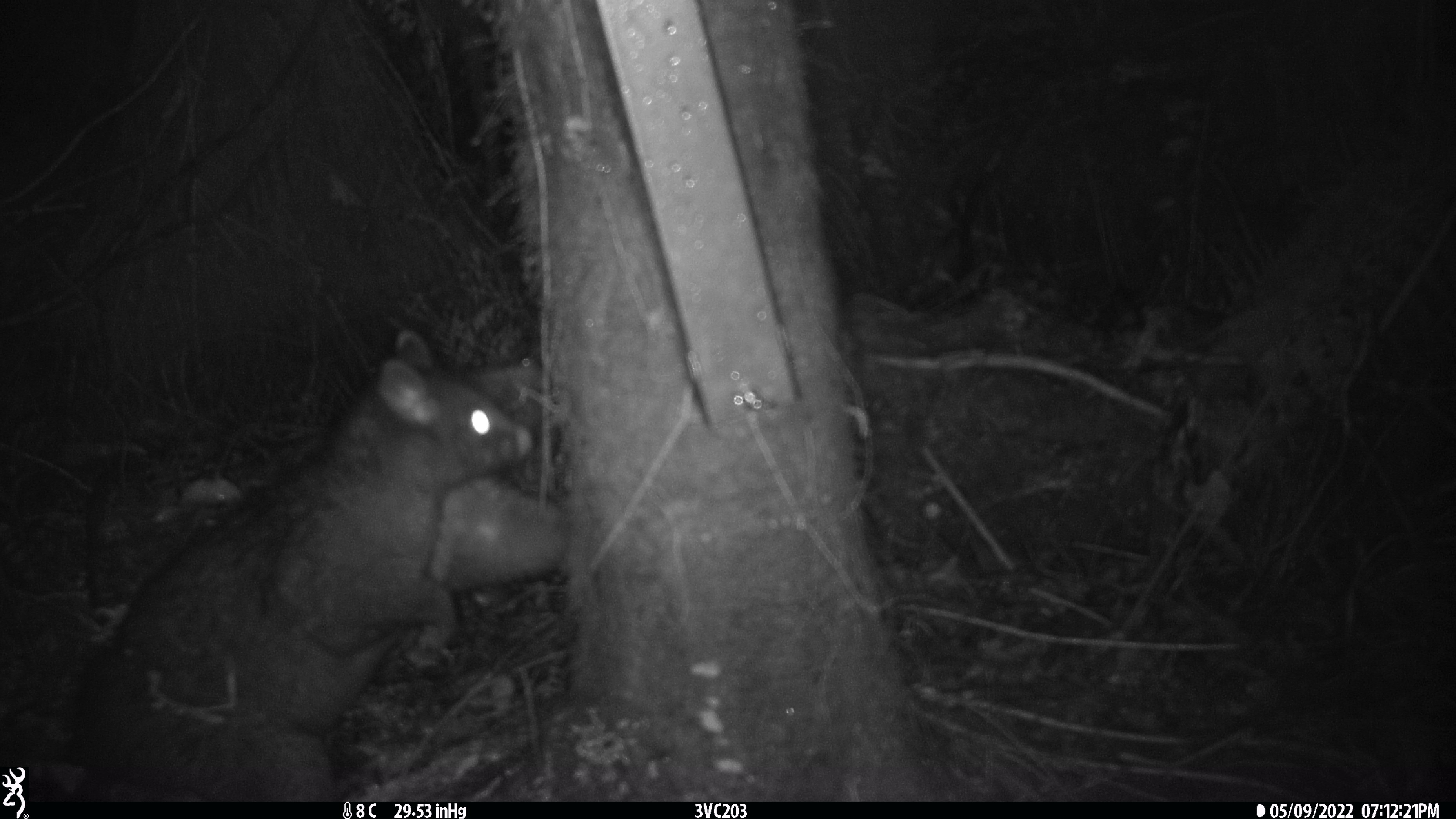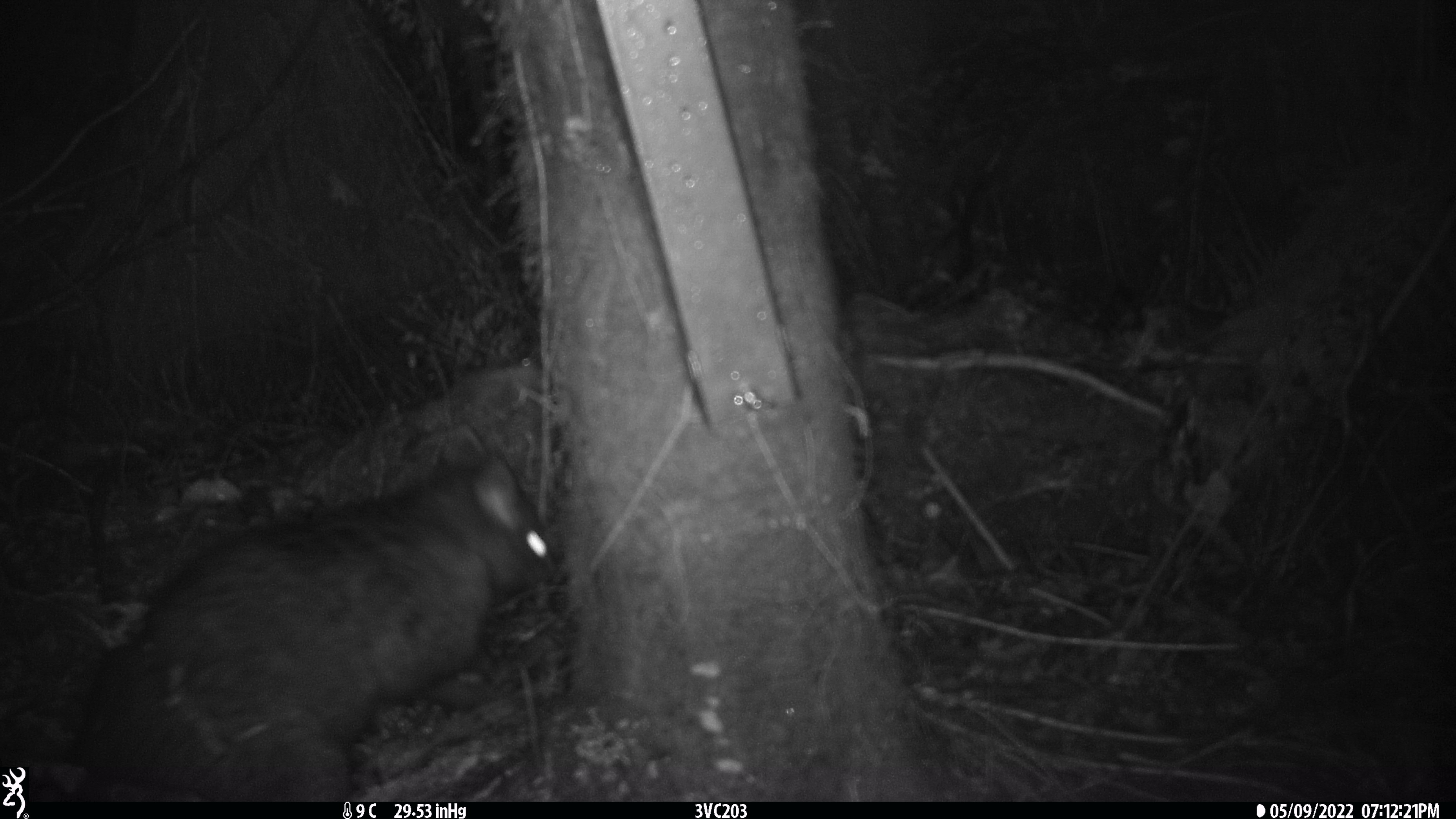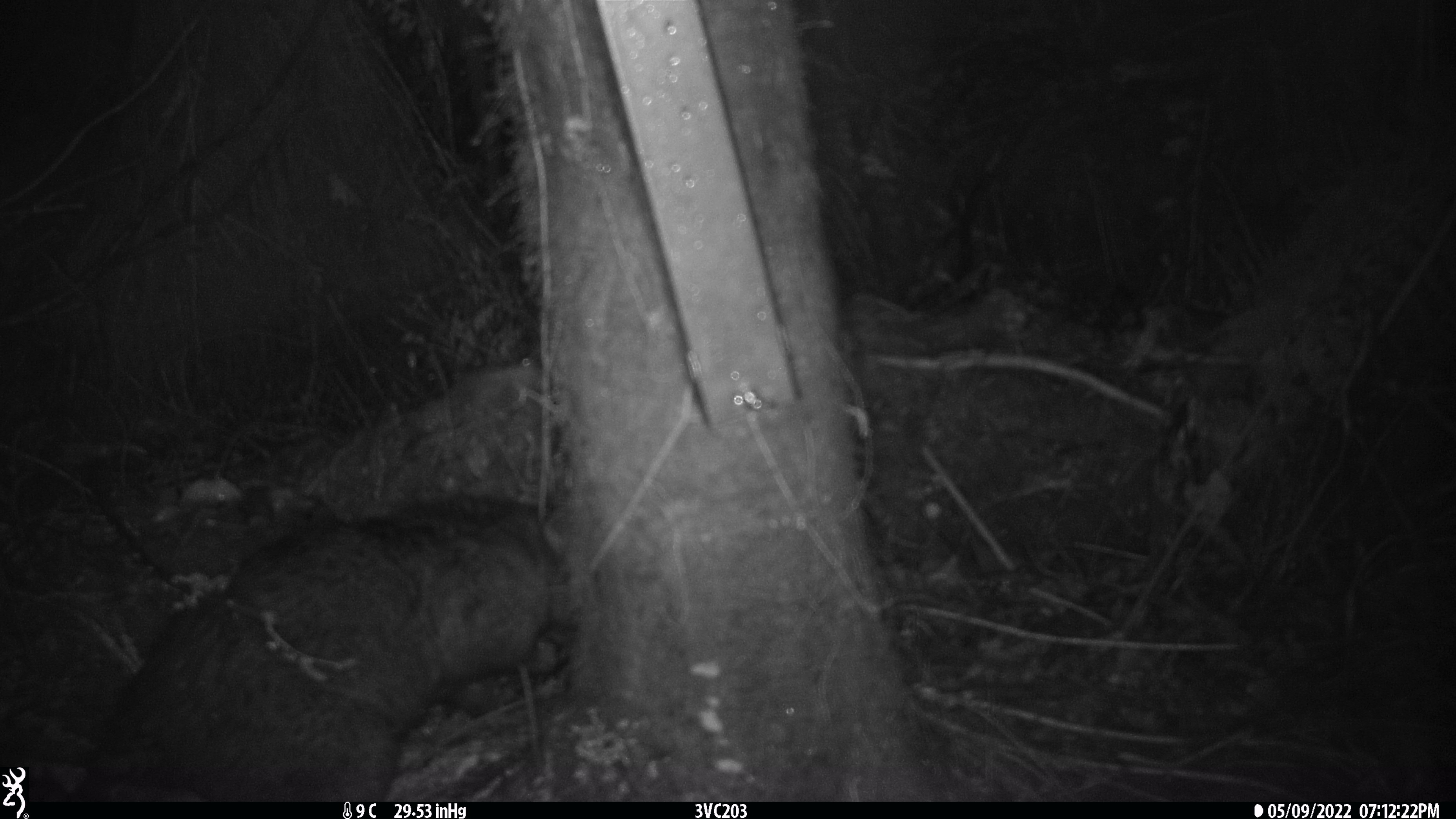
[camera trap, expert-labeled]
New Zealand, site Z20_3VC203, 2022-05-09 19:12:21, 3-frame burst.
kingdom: Animalia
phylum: Chordata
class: Mammalia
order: Diprotodontia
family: Phalangeridae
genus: Trichosurus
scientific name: Trichosurus vulpecula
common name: common brushtail possum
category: possum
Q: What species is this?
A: Possum (common brushtail possum) (Trichosurus vulpecula).